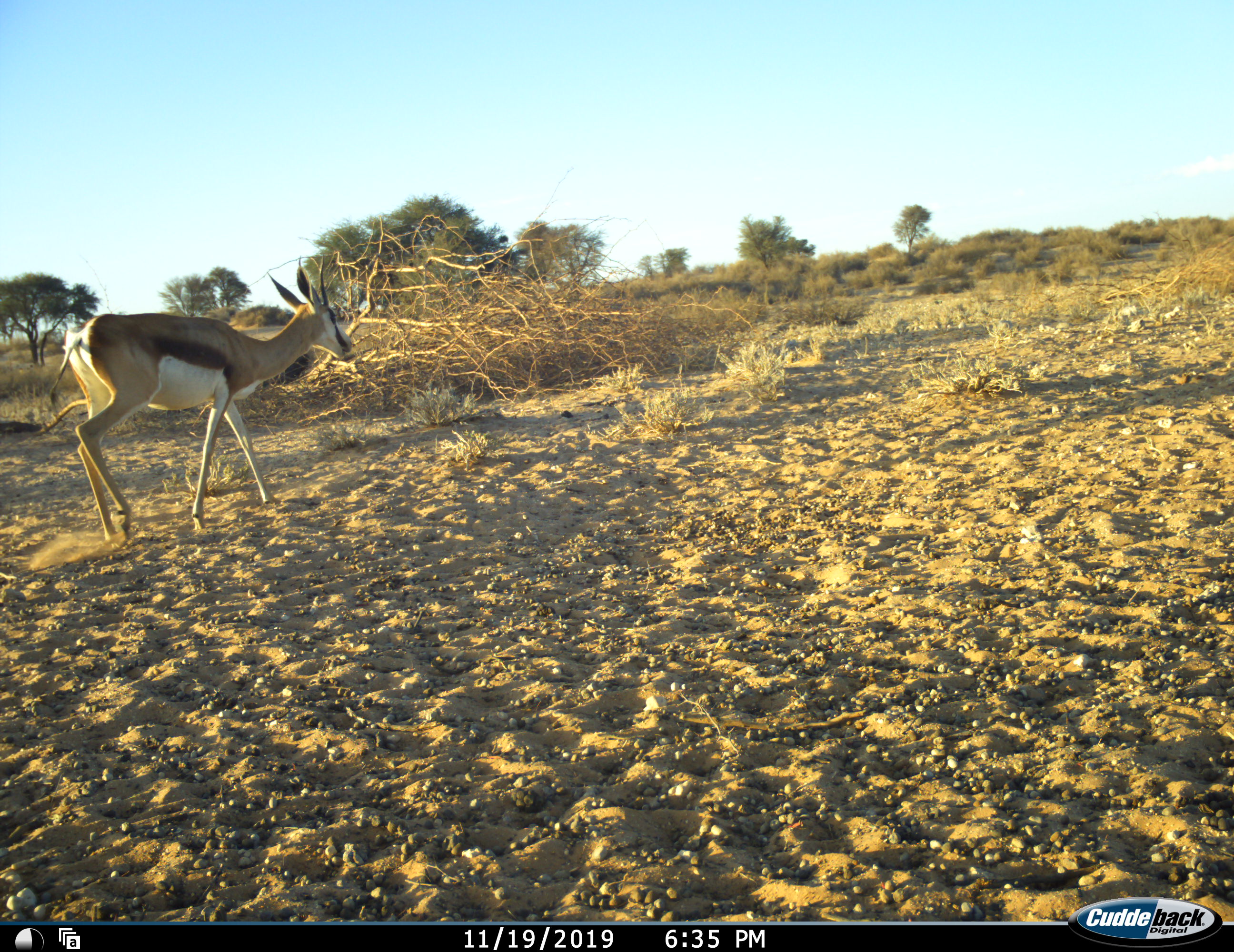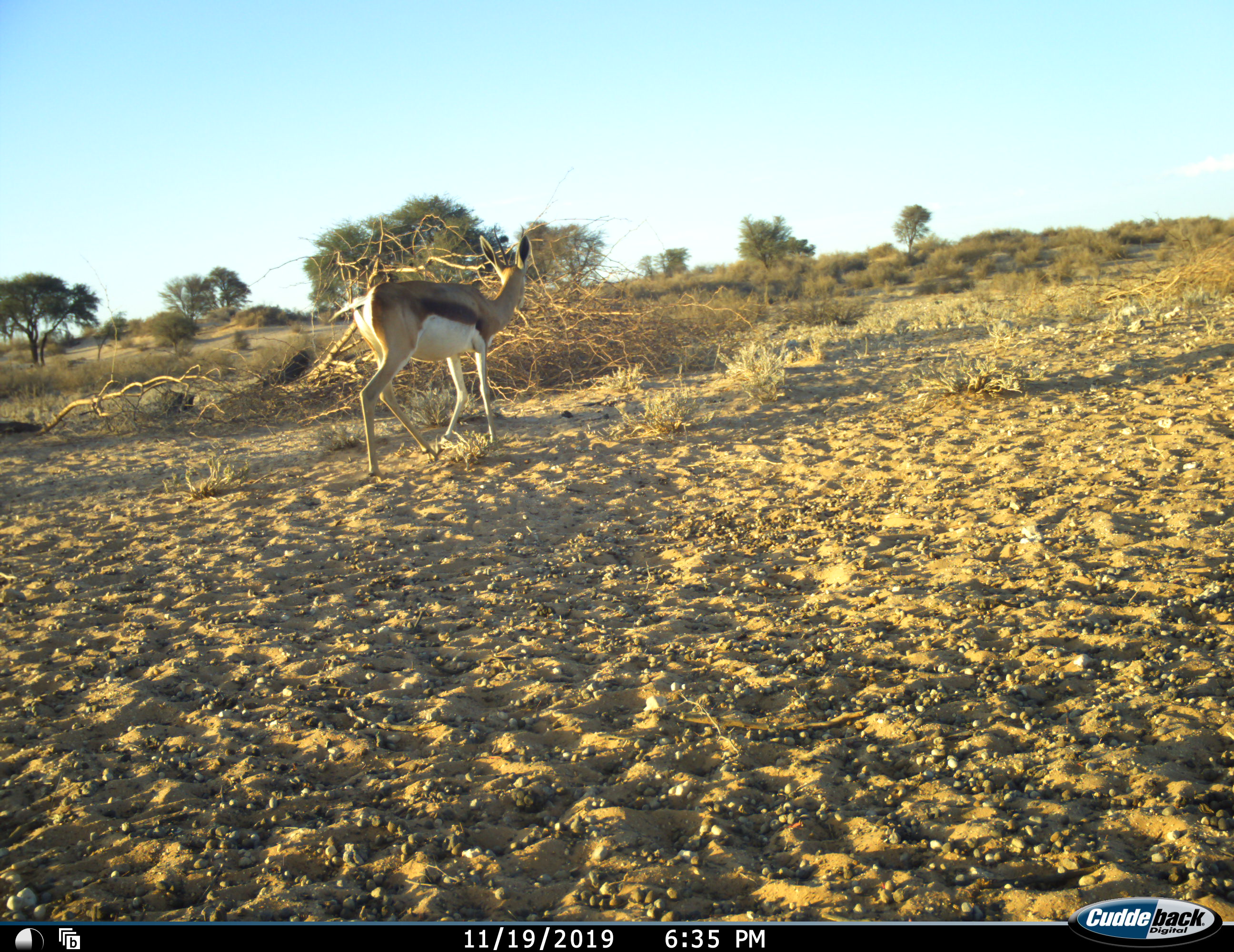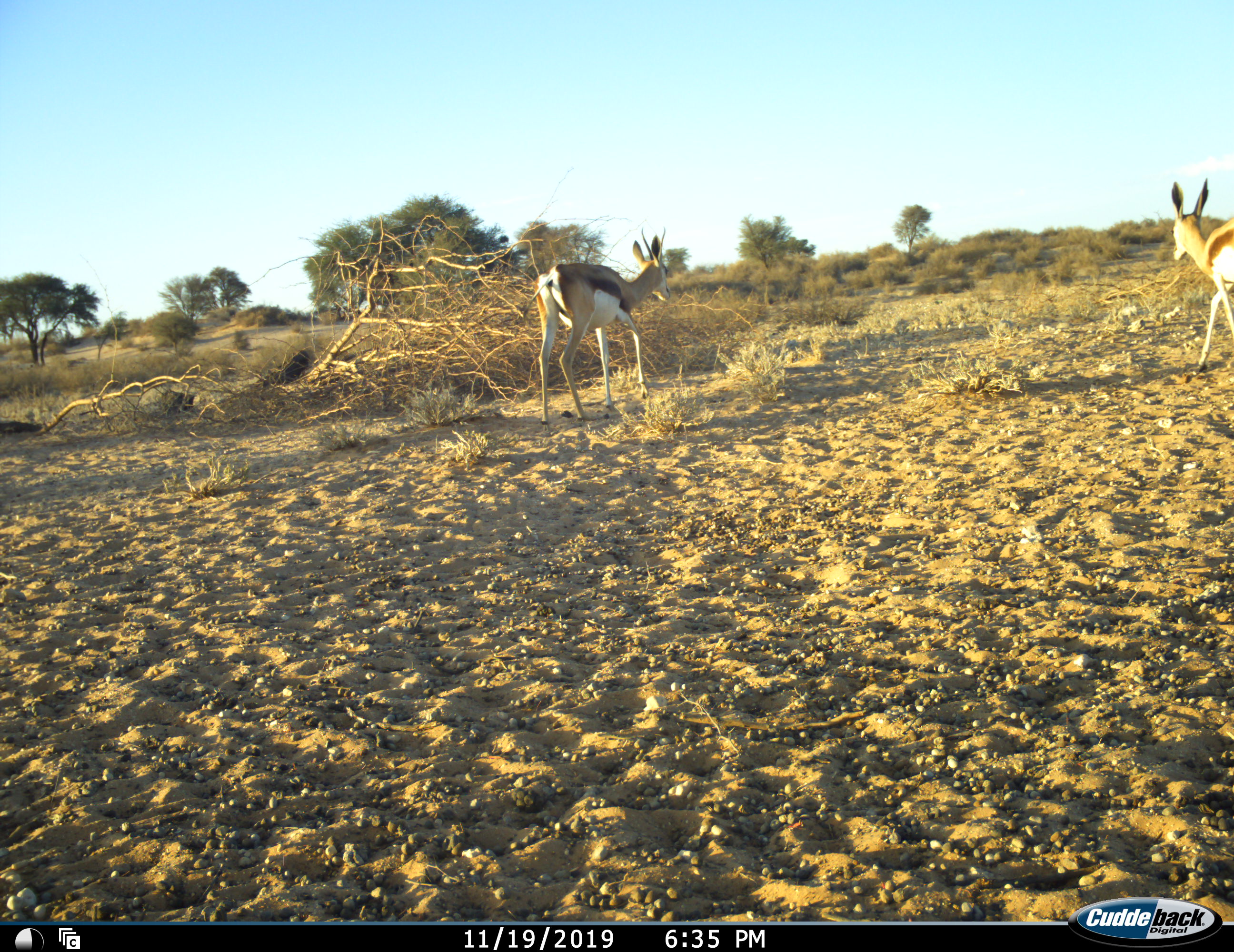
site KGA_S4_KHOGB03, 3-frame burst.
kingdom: Animalia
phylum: Chordata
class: Mammalia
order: Artiodactyla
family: Bovidae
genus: Antidorcas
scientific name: Antidorcas marsupialis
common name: springbok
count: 2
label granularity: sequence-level